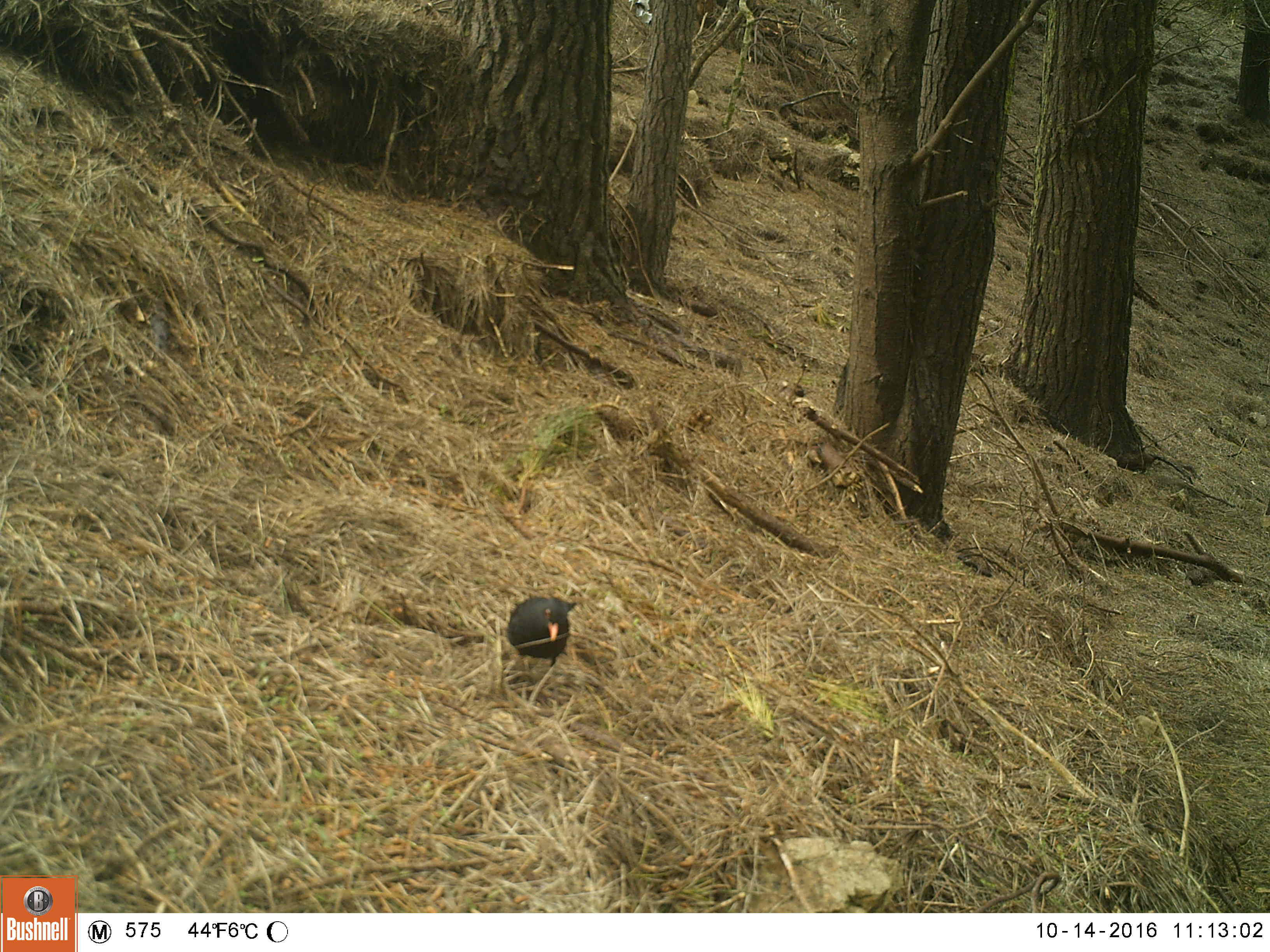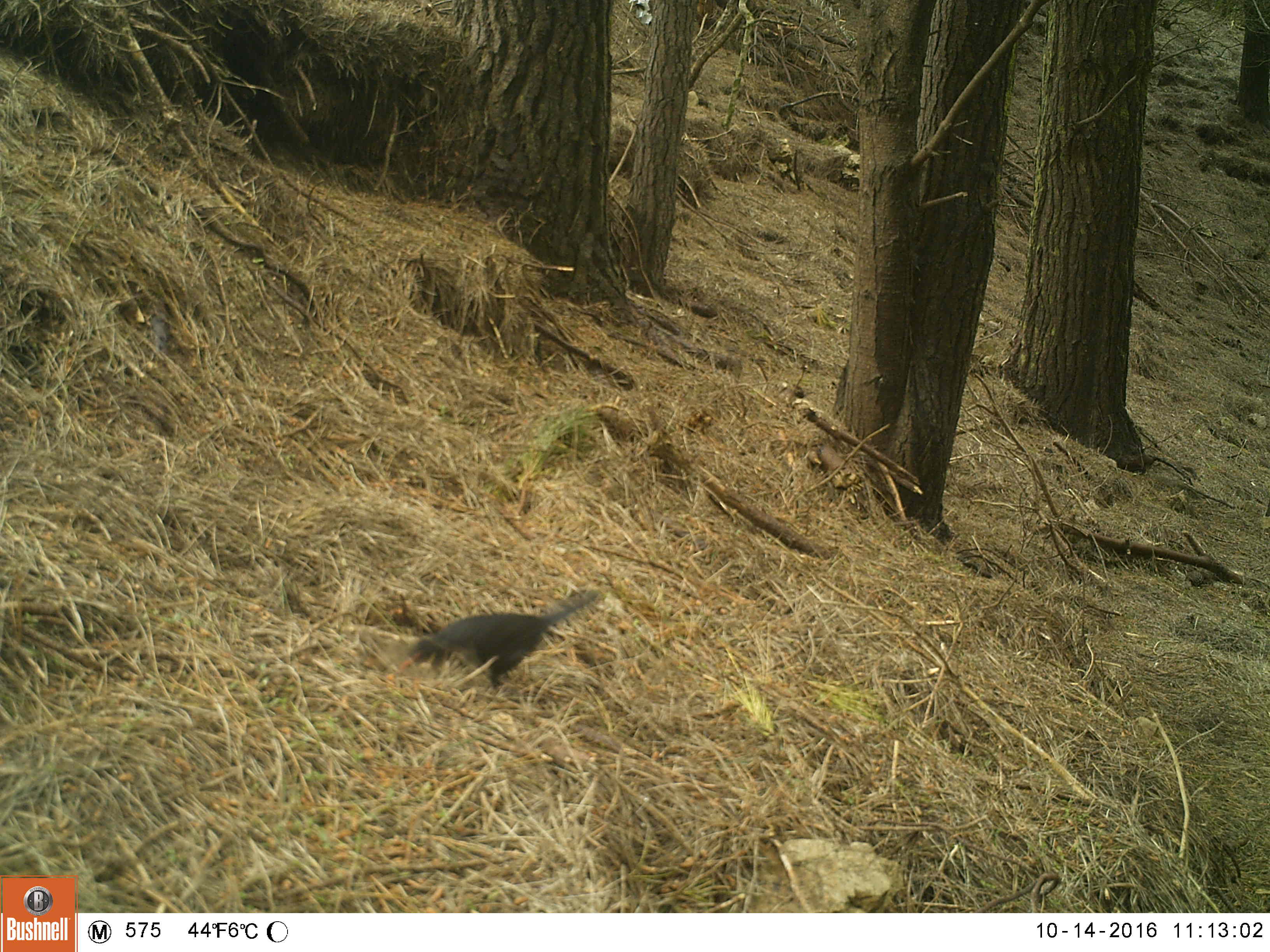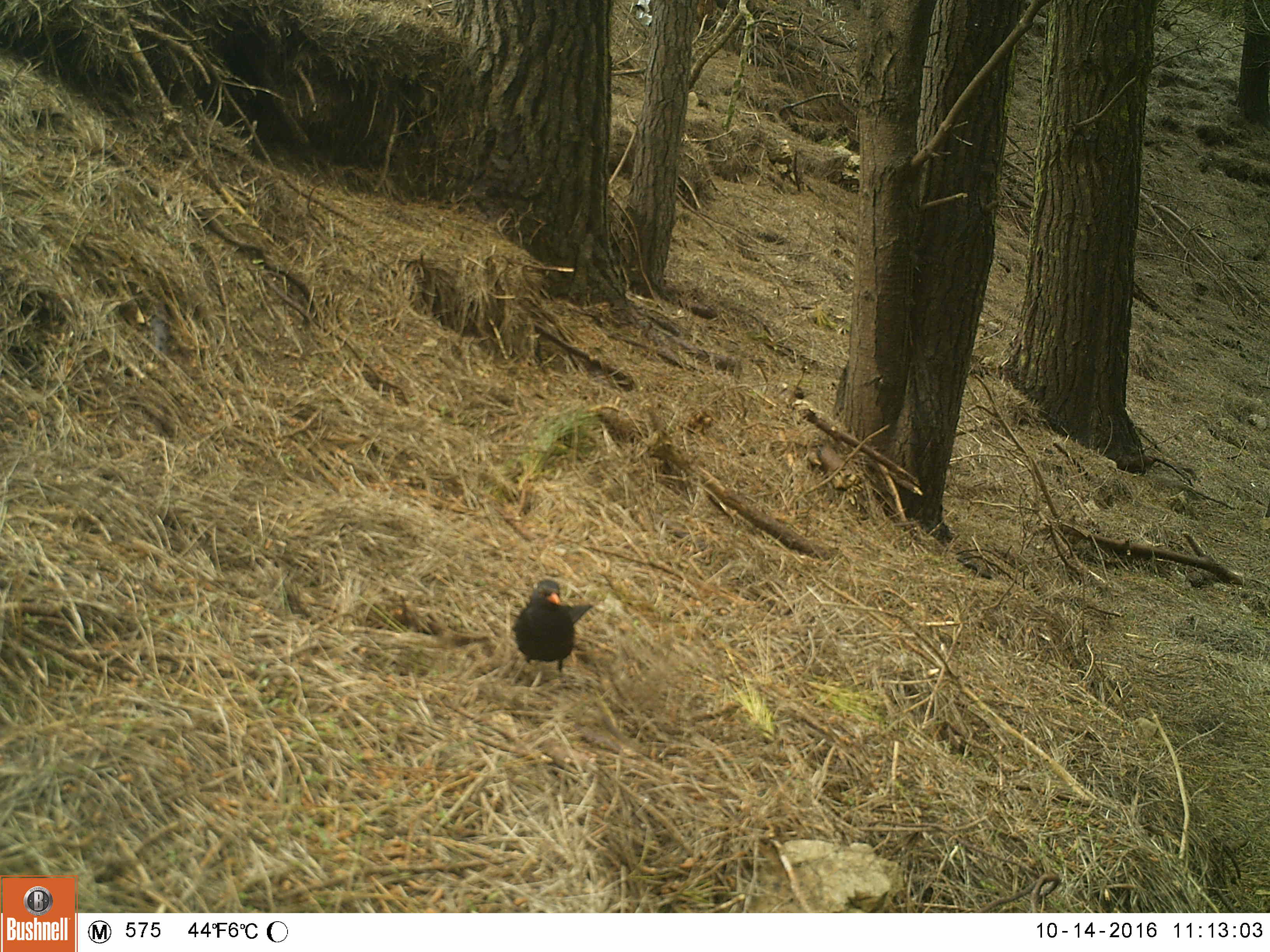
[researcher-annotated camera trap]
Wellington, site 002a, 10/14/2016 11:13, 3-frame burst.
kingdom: Animalia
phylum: Chordata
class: Aves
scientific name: Aves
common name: bird